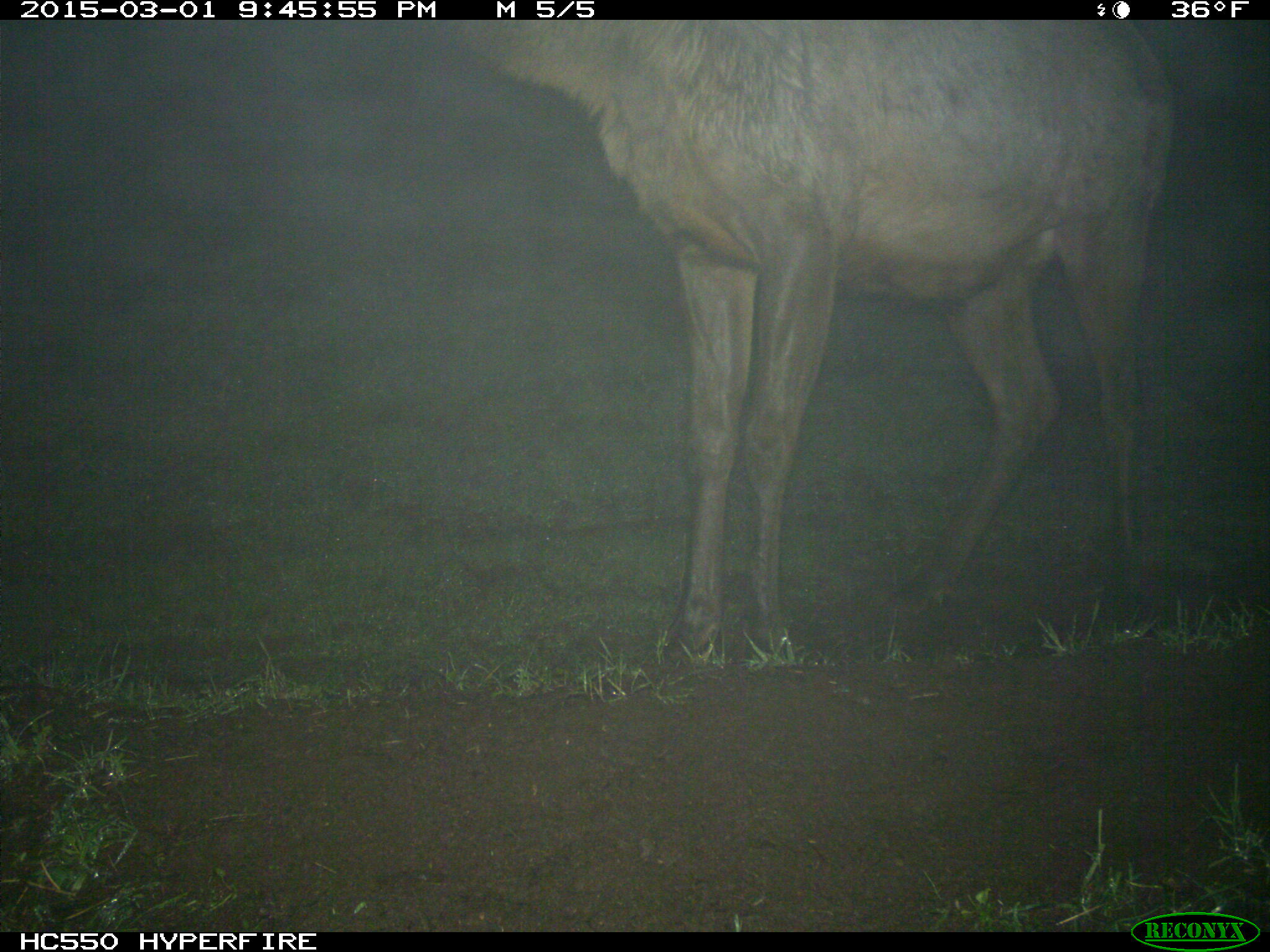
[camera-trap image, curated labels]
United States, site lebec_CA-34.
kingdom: Animalia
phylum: Chordata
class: Mammalia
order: Artiodactyla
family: Cervidae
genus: Cervus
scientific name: Cervus canadensis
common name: elk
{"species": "Cervus canadensis (elk)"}